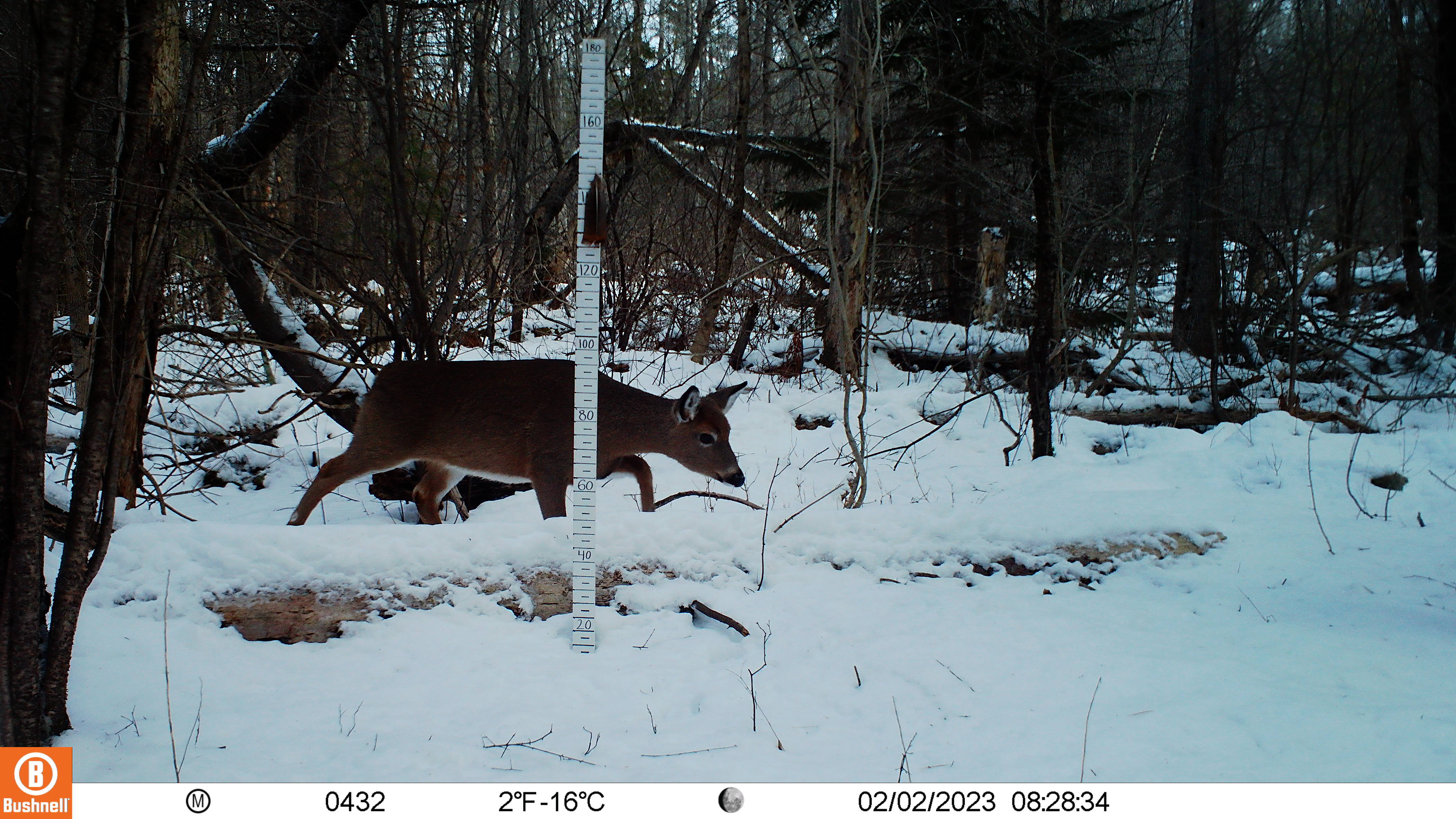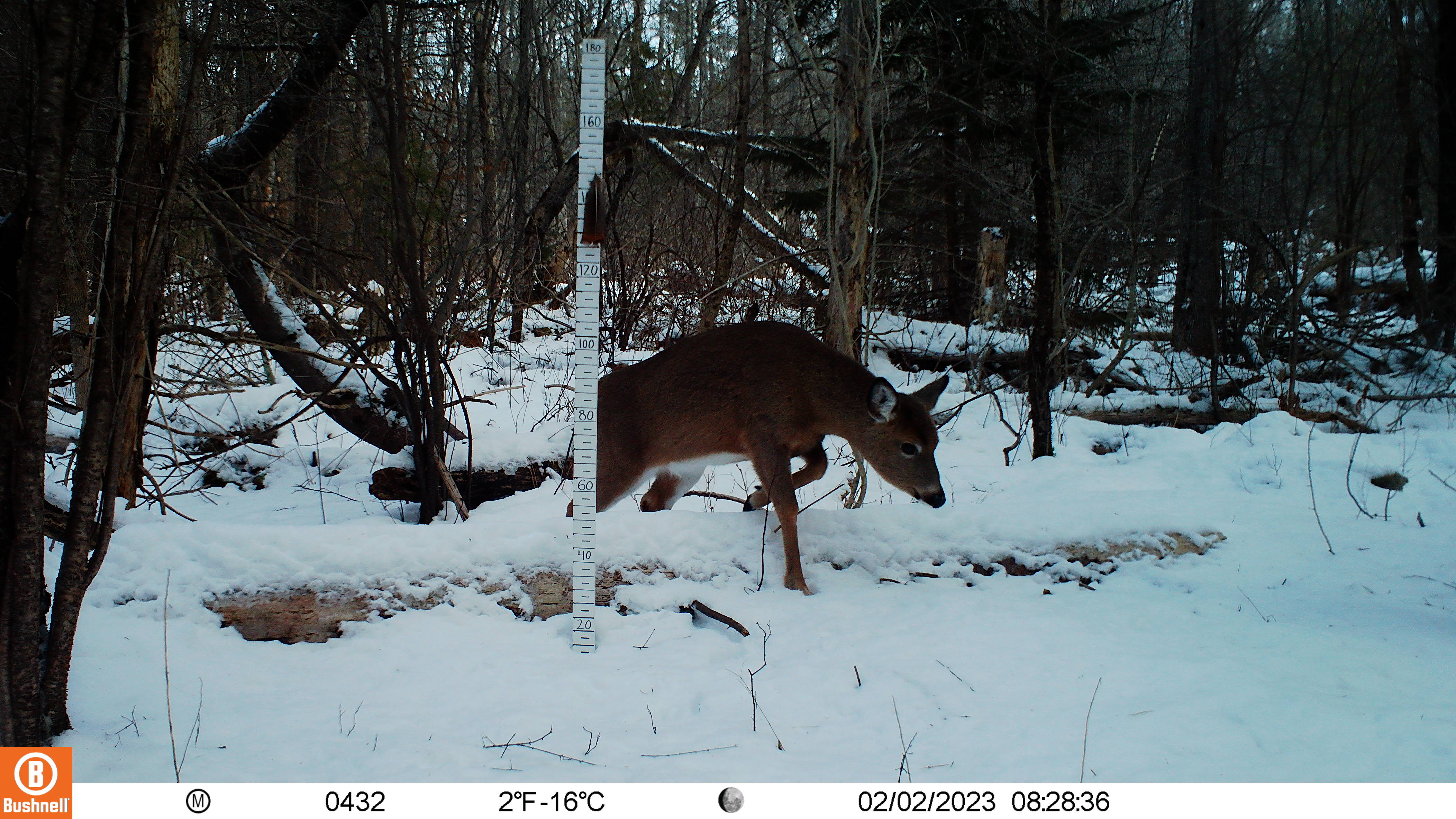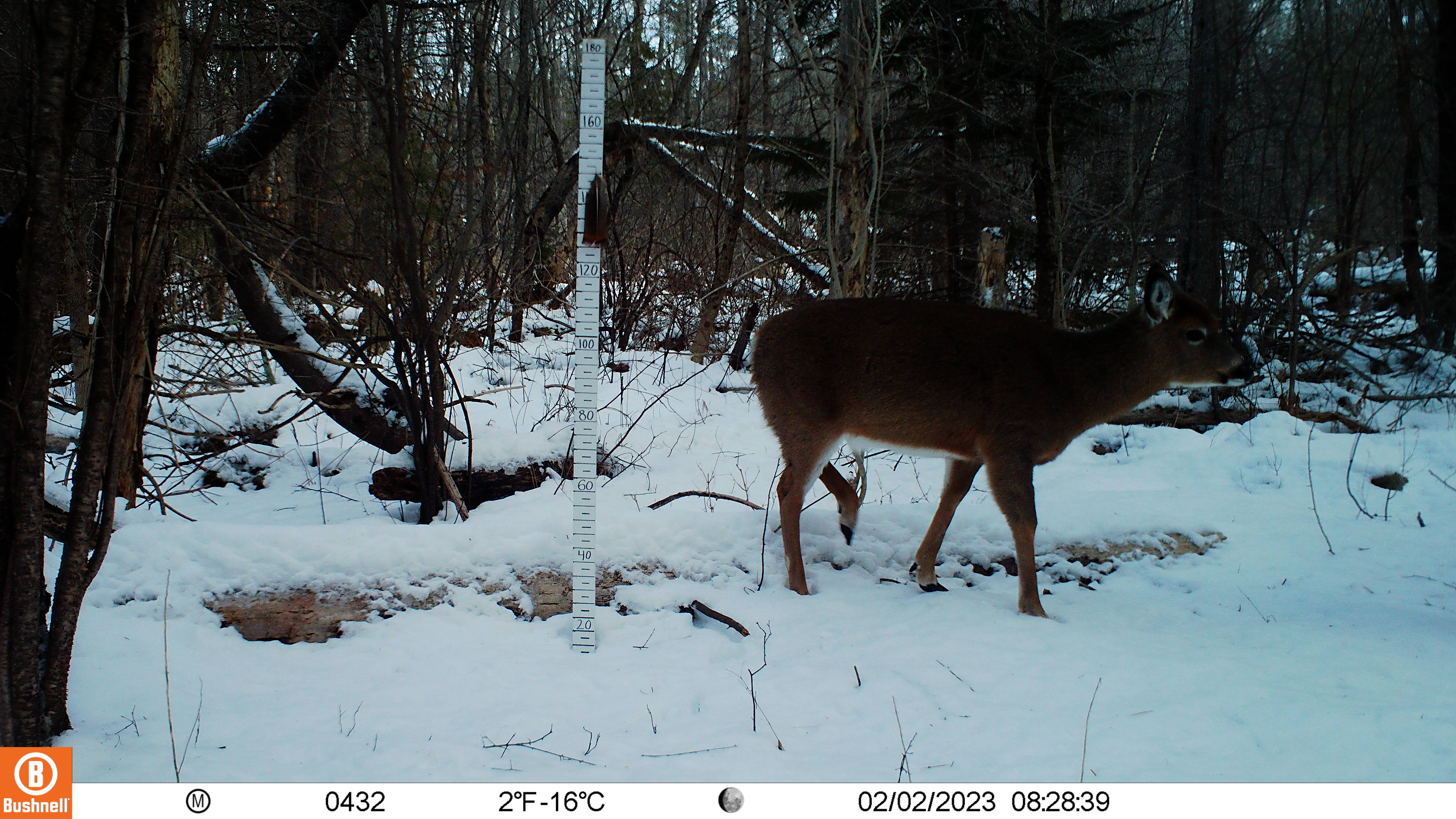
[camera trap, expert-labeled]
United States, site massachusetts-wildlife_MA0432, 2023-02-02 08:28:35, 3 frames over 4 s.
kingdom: Animalia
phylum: Chordata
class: Mammalia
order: Artiodactyla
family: Cervidae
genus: Odocoileus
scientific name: Odocoileus virginianus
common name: white-tailed deer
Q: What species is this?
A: White-tailed deer (Odocoileus virginianus).